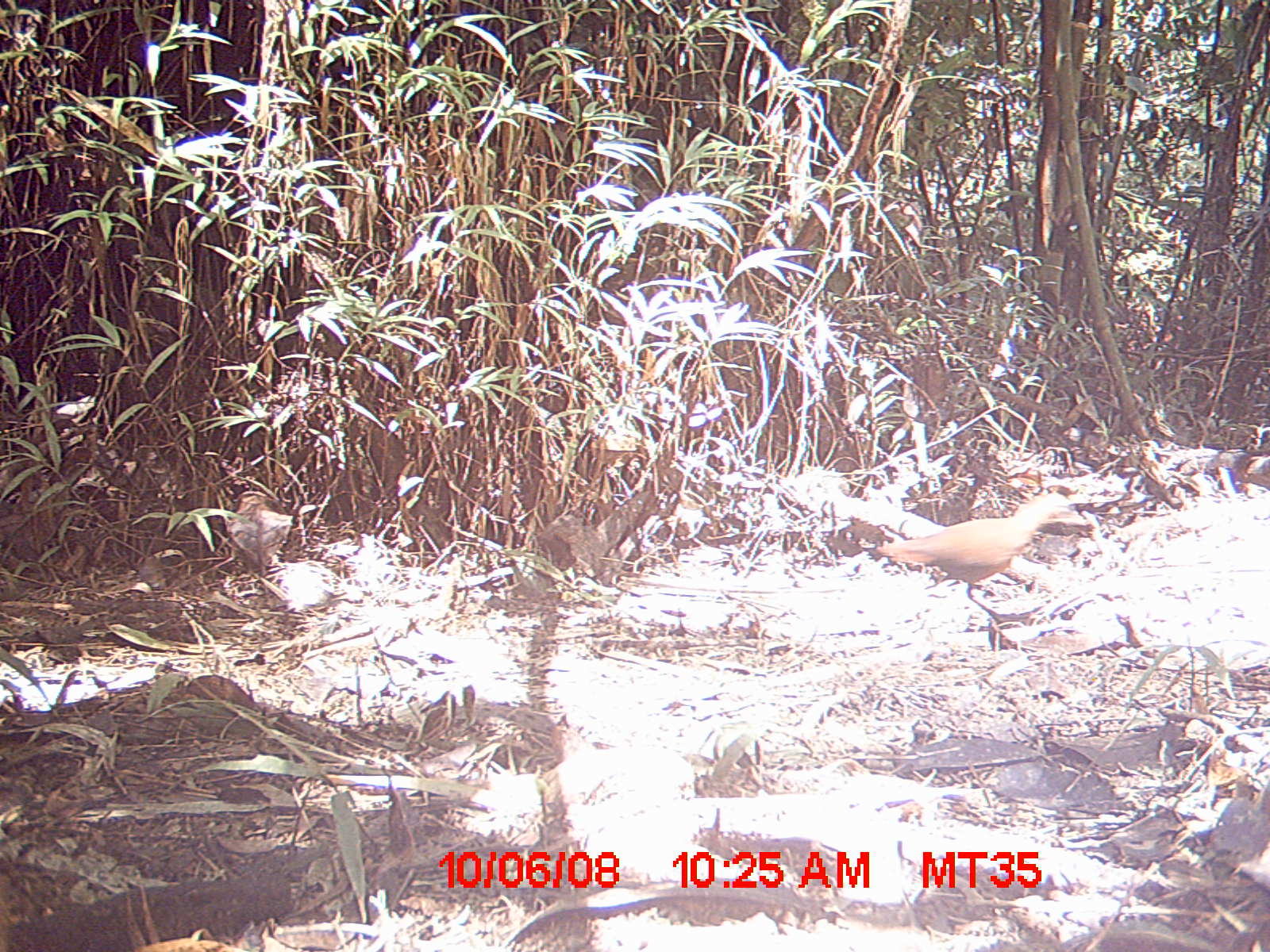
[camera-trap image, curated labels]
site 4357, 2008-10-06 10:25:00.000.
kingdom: Animalia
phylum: Chordata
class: Aves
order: Gruiformes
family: Sarothruridae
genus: Mentocrex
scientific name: Mentocrex kioloides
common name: madagascar wood rail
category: canirallus kioloides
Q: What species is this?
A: Canirallus kioloides (madagascar wood rail) (Mentocrex kioloides).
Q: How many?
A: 1.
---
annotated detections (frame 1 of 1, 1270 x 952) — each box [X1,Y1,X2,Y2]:
canirallus kioloides: [875,492,1087,625]